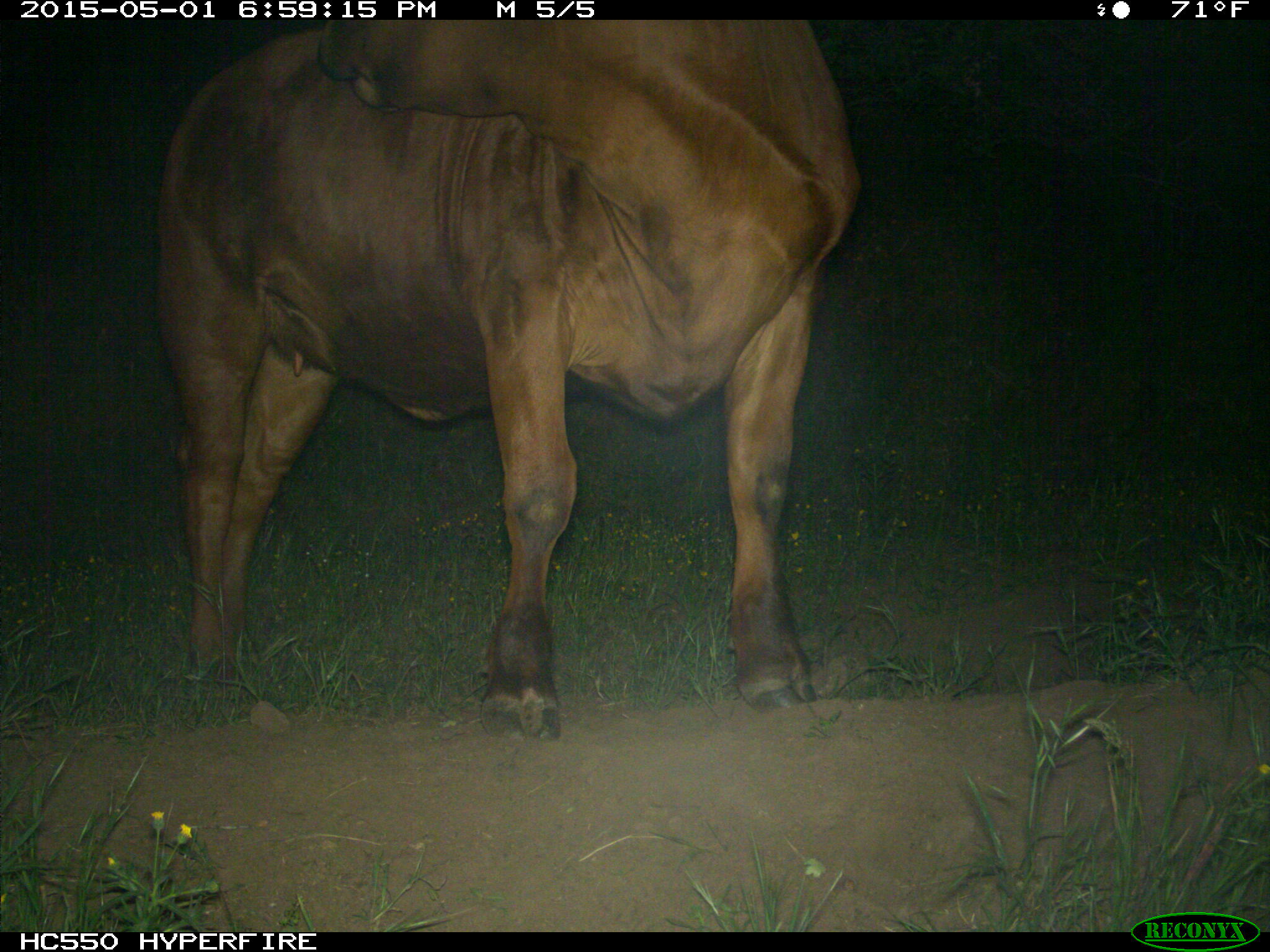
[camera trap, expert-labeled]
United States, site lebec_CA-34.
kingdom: Animalia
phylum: Chordata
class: Mammalia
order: Artiodactyla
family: Bovidae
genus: Bos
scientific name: Bos taurus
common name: domestic cow